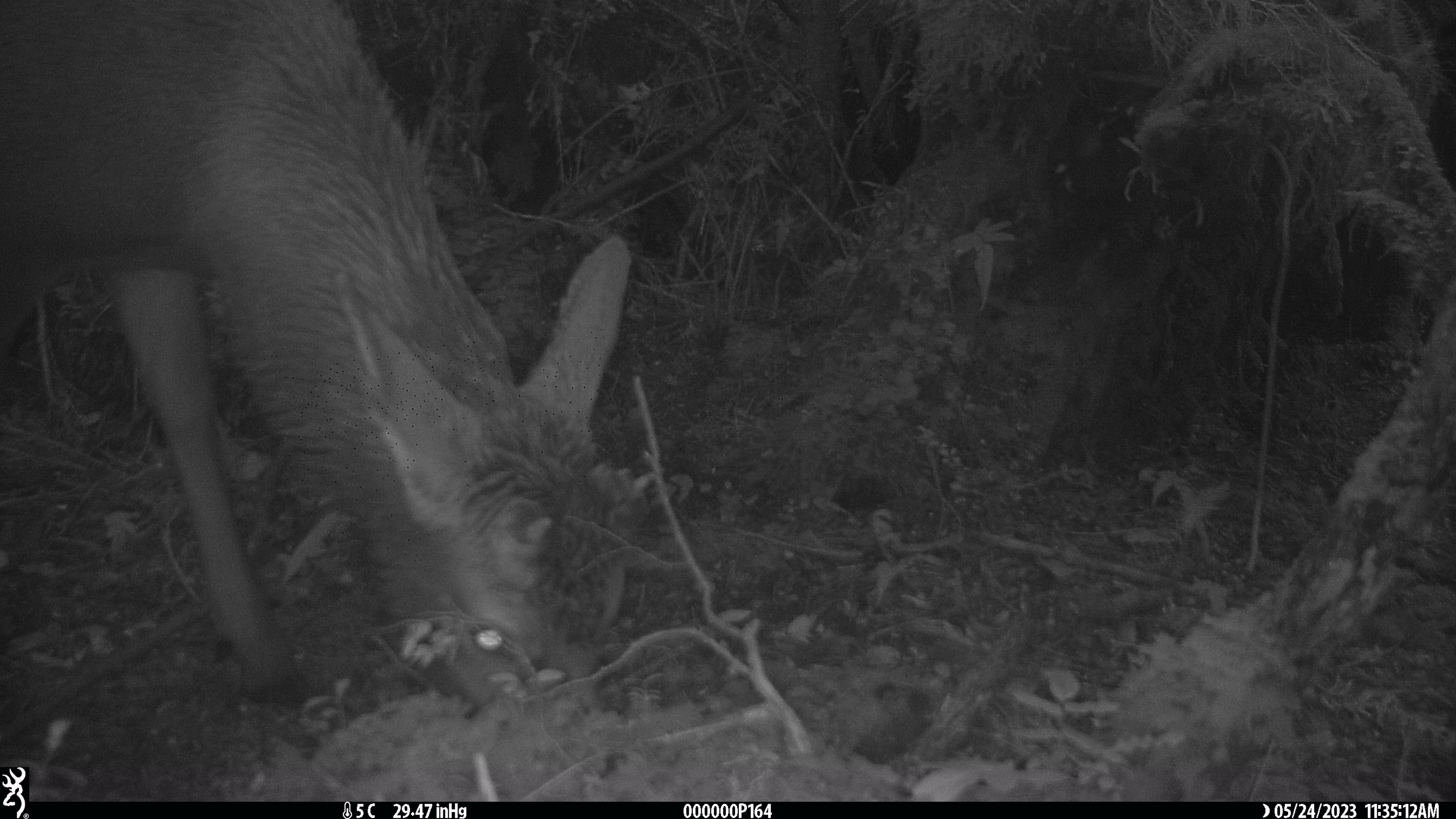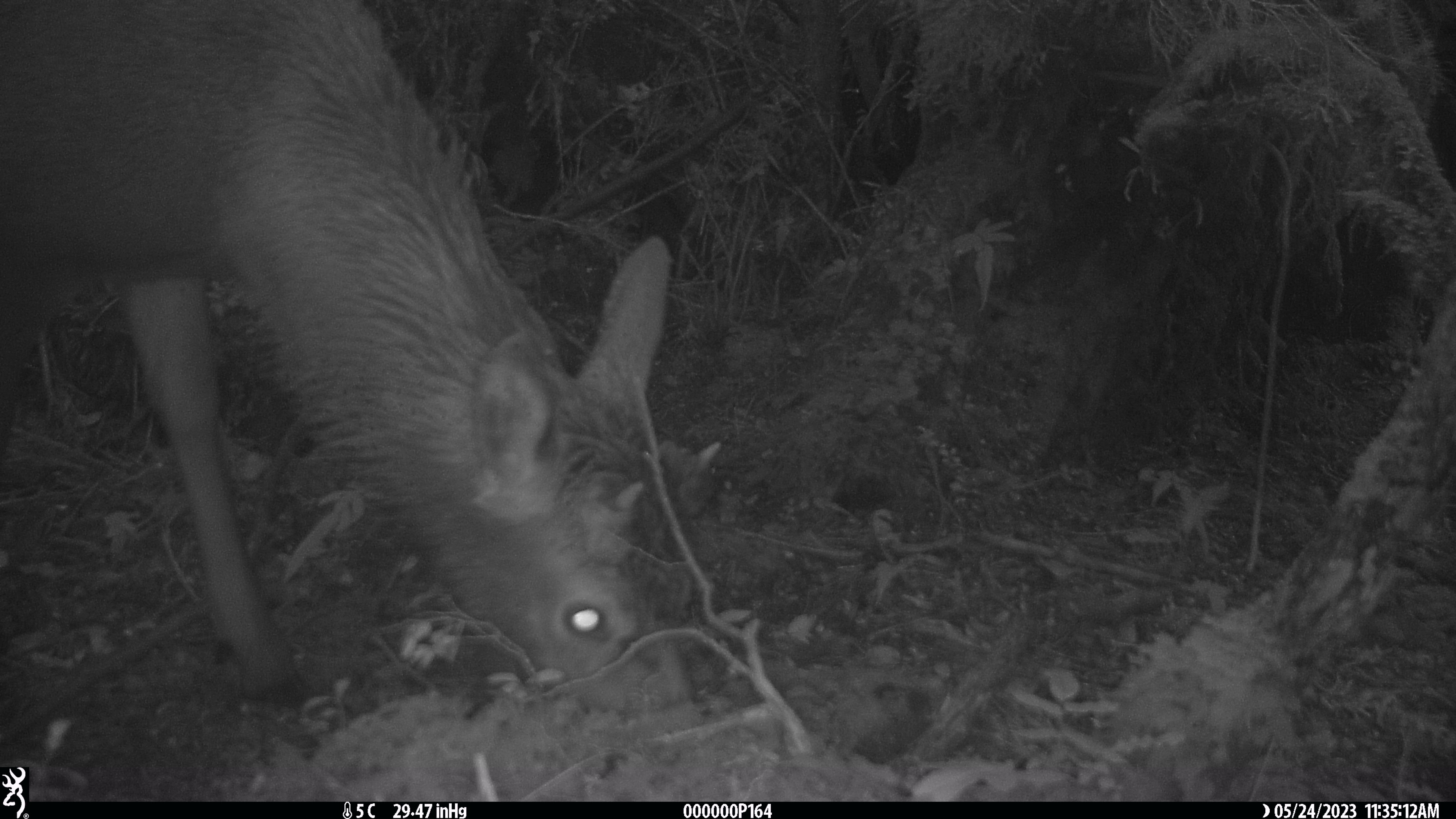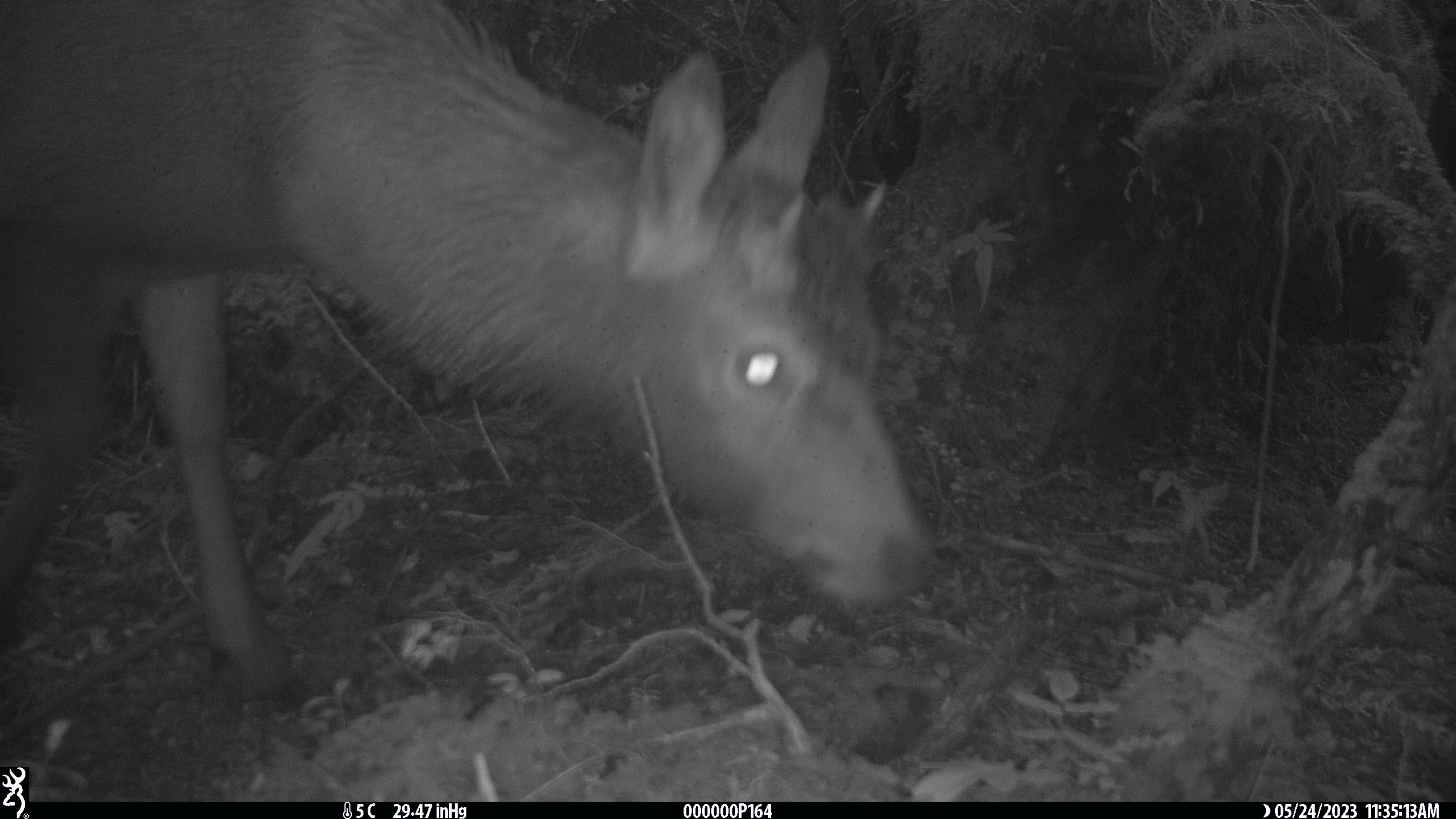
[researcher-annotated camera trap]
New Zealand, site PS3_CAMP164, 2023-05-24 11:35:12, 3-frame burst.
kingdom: Animalia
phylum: Chordata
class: Mammalia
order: Artiodactyla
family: Cervidae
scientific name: Cervidae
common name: deer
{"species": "deer (Cervidae)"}